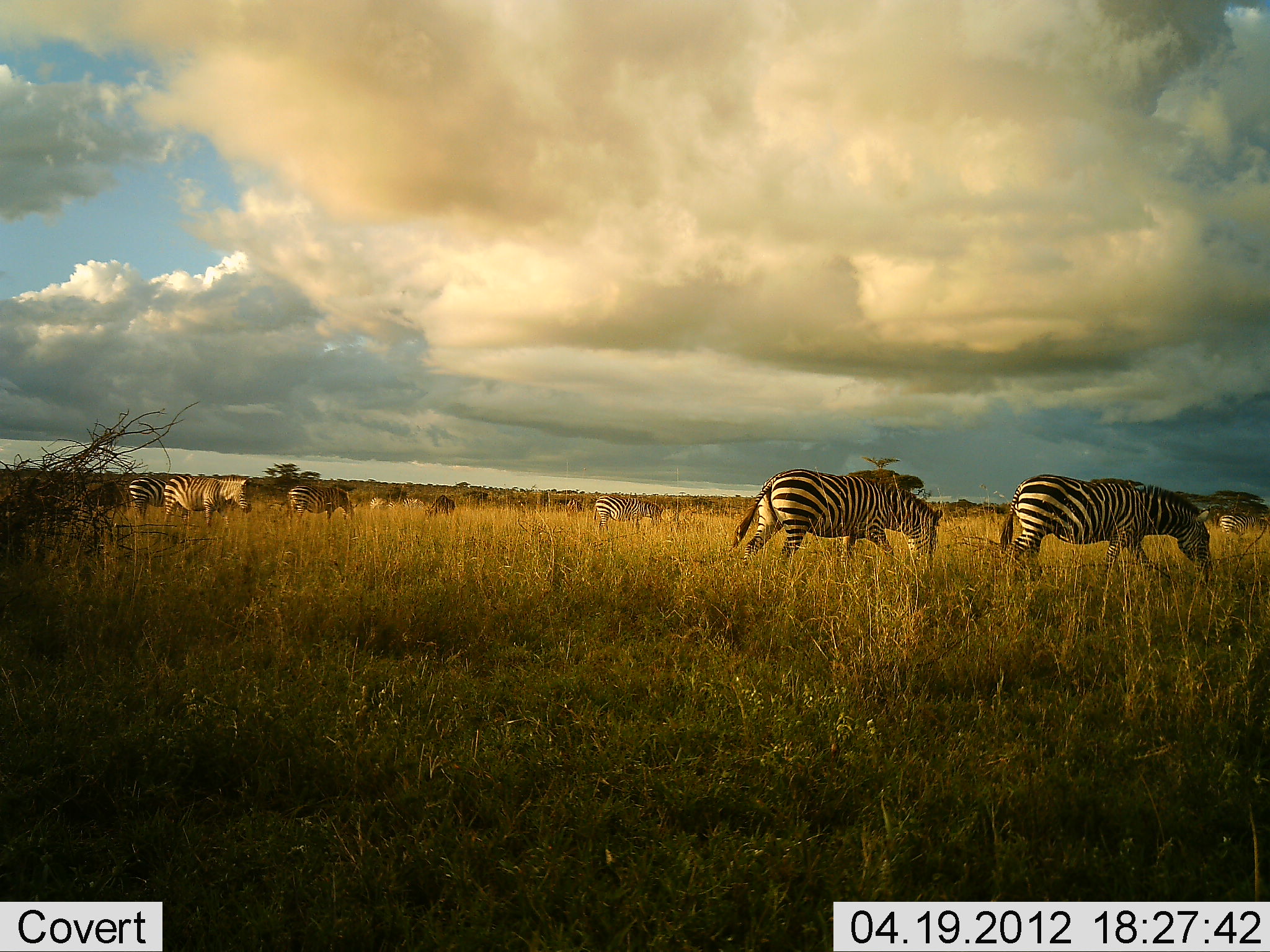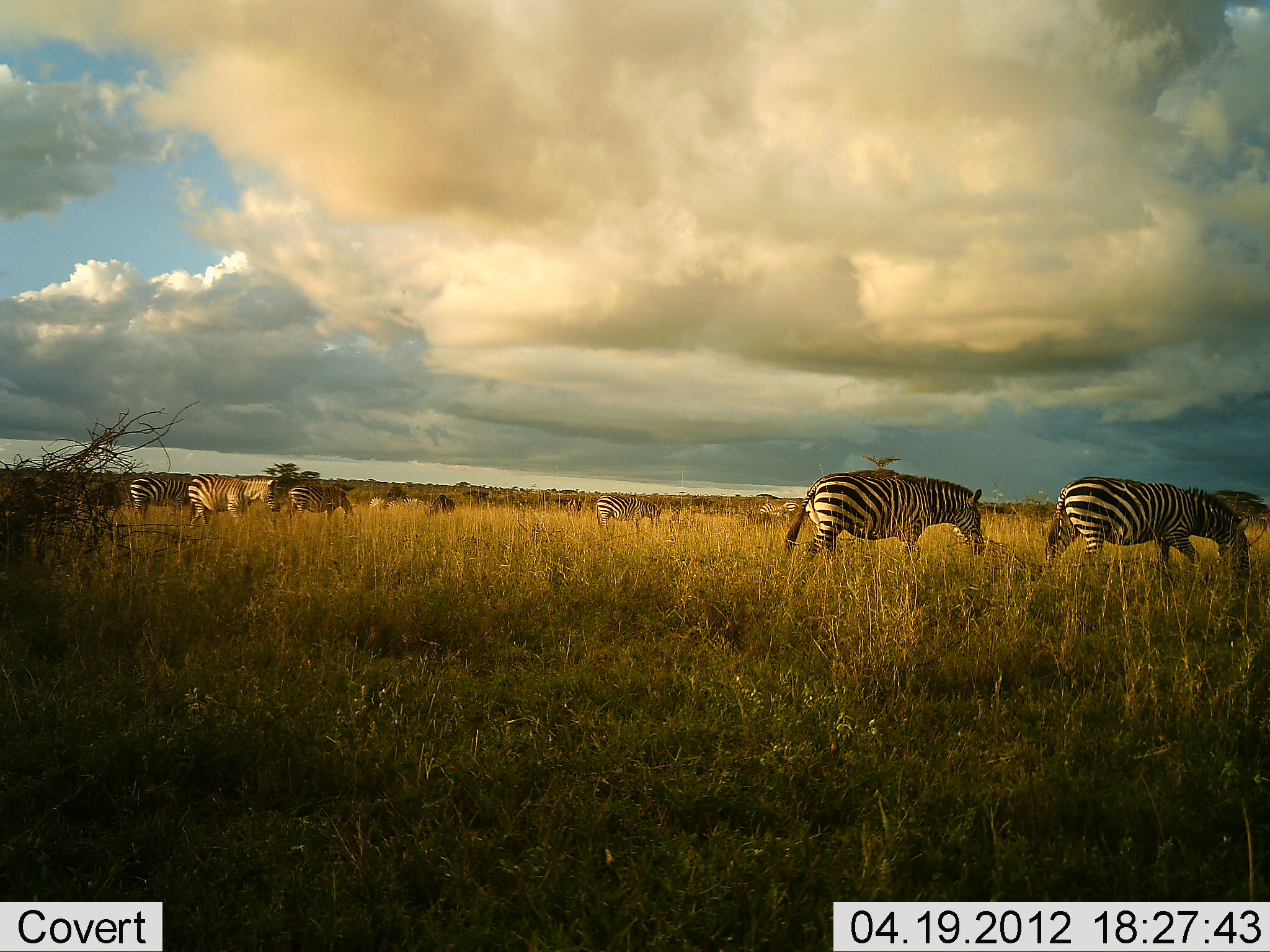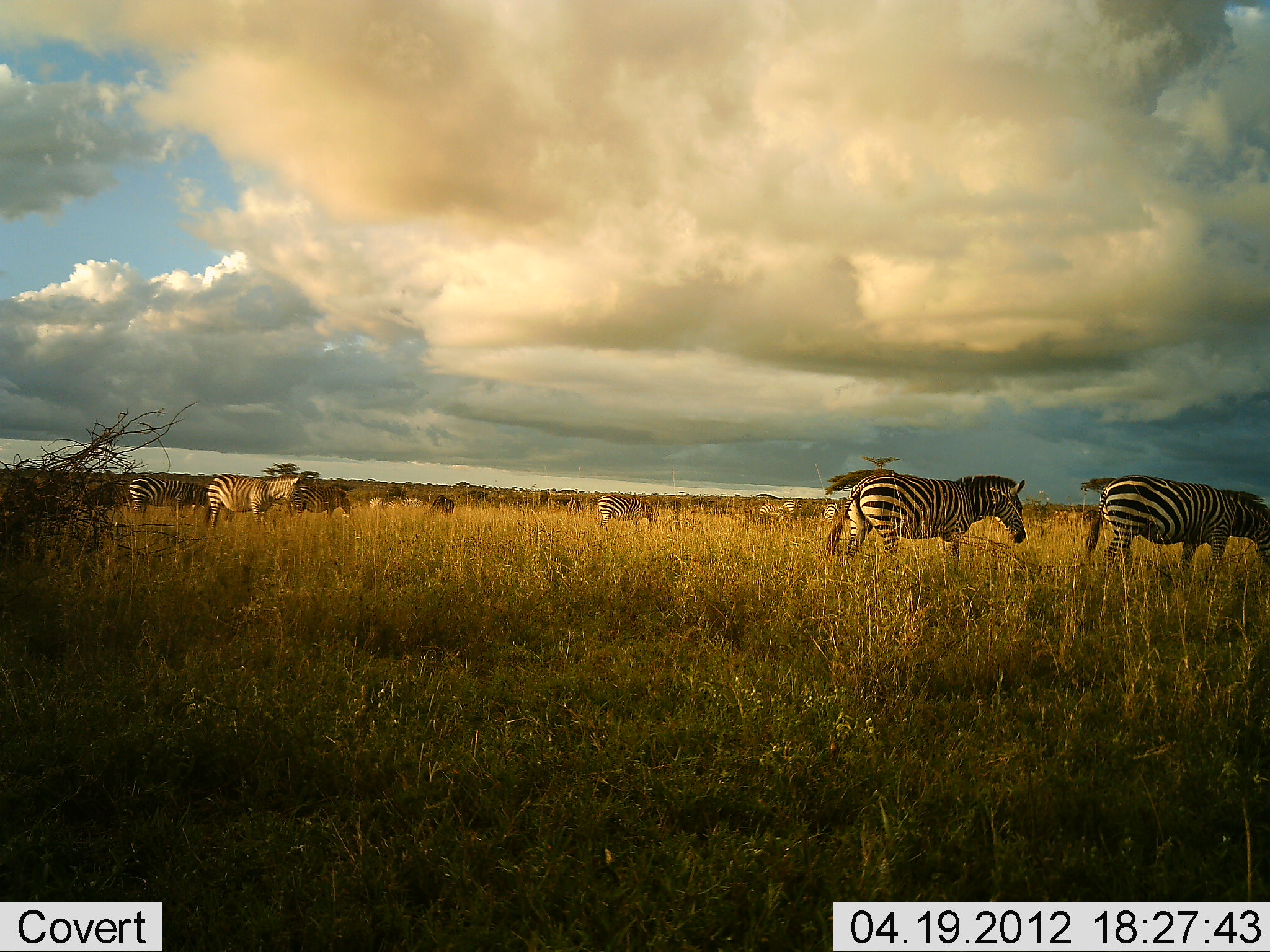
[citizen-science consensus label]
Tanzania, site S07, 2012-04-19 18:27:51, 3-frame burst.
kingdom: Animalia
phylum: Chordata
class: Mammalia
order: Perissodactyla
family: Equidae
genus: Equus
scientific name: Equus quagga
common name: plains zebra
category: zebra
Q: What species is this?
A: Zebra (plains zebra) (Equus quagga).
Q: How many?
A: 6.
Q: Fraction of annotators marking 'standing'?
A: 37%.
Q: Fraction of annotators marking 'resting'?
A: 0%.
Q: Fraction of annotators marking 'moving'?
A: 70%.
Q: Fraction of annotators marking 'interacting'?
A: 0%.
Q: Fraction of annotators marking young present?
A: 0%.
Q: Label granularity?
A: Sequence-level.